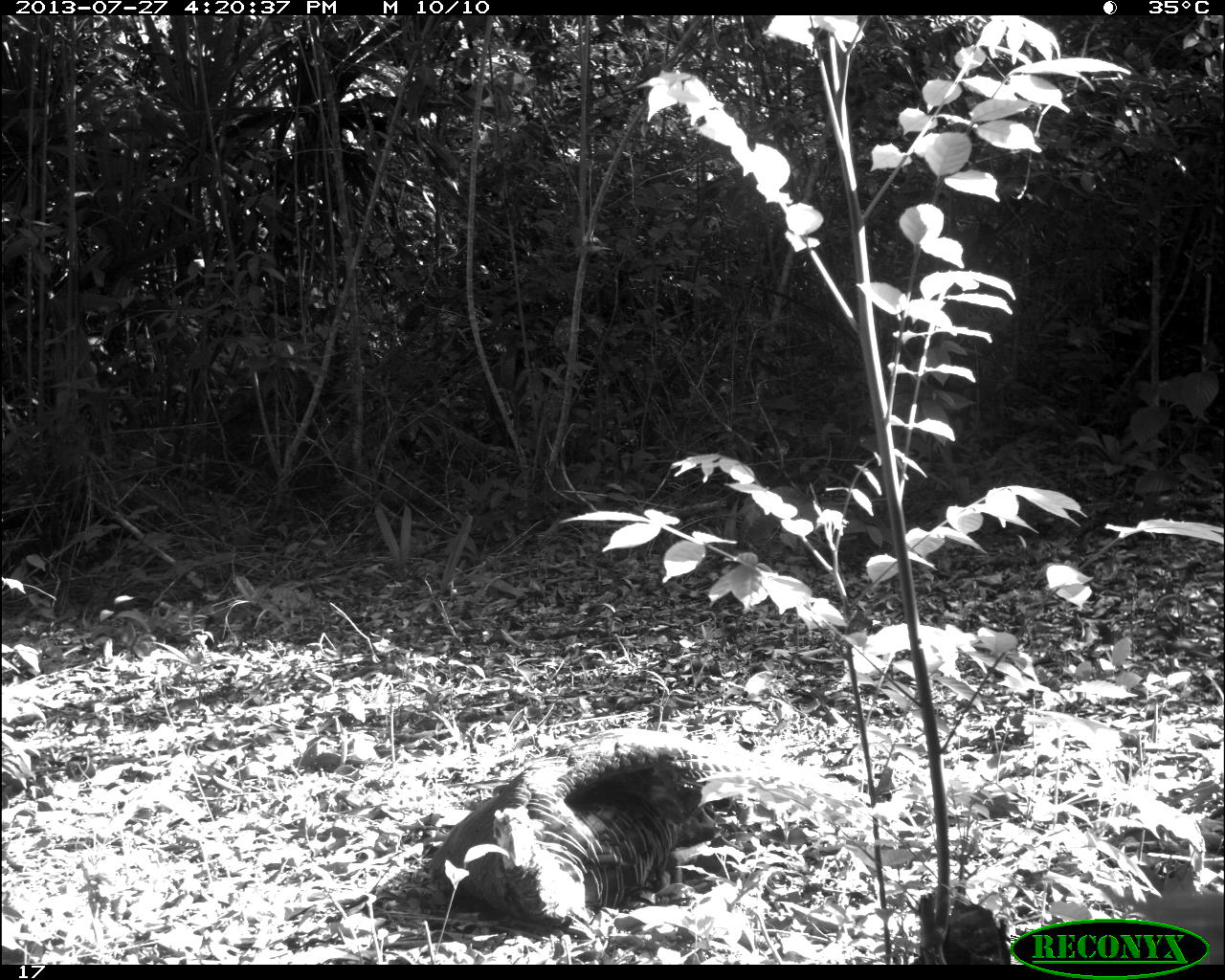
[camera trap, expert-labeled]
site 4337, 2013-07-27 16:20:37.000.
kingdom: Animalia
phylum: Chordata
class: Aves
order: Galliformes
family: Phasianidae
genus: Meleagris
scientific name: Meleagris ocellata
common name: ocellated turkey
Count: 1.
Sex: male.